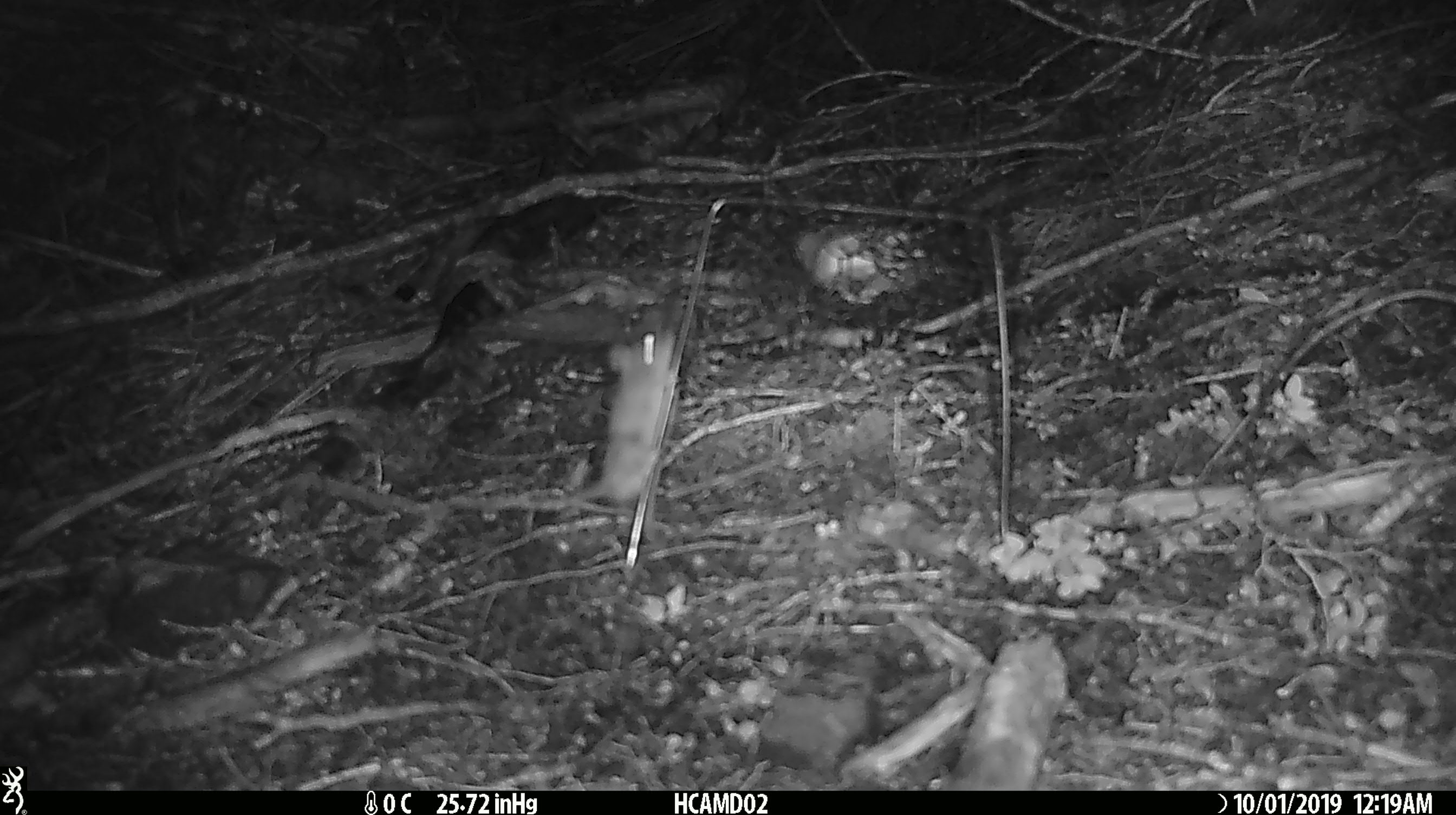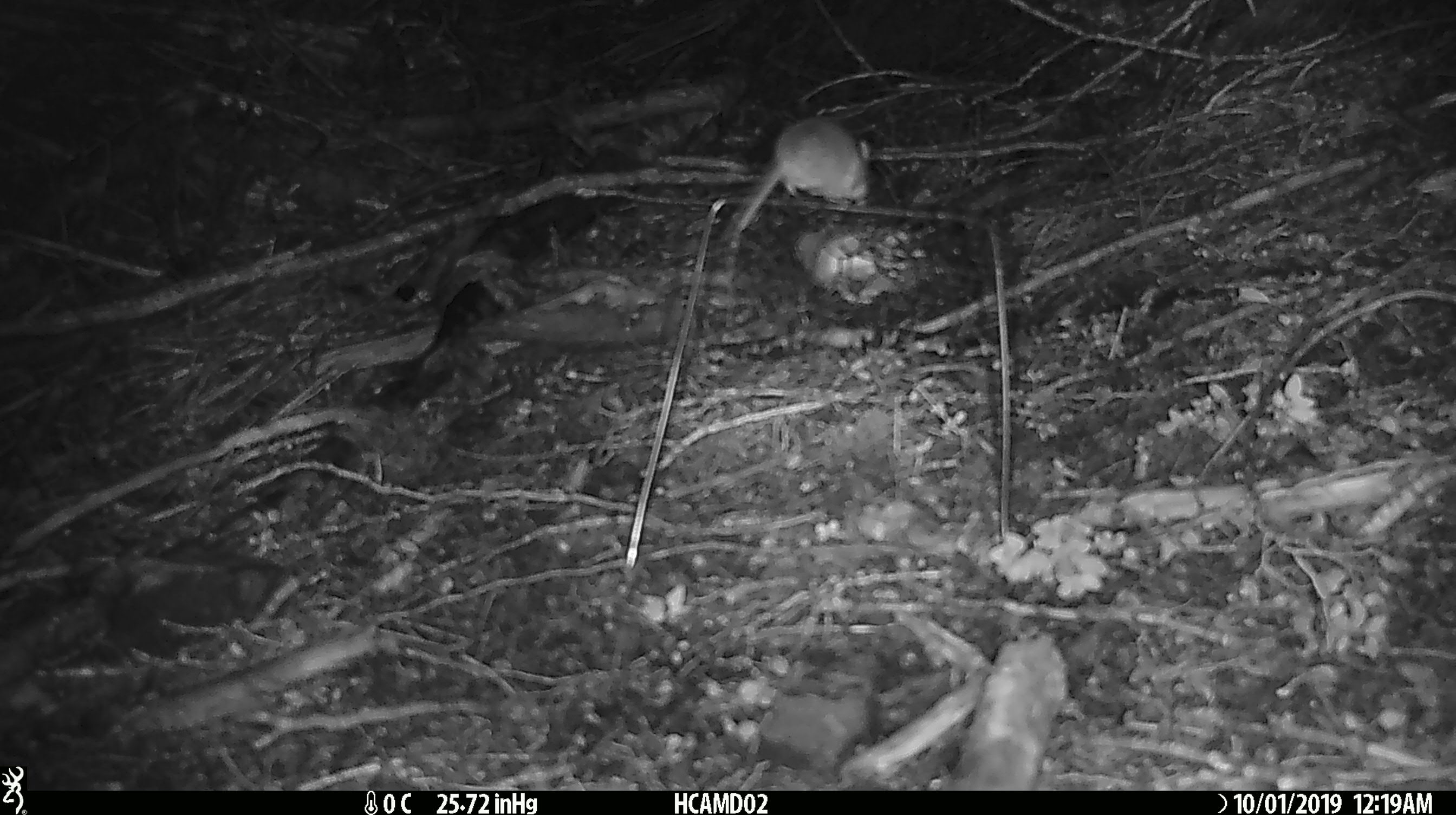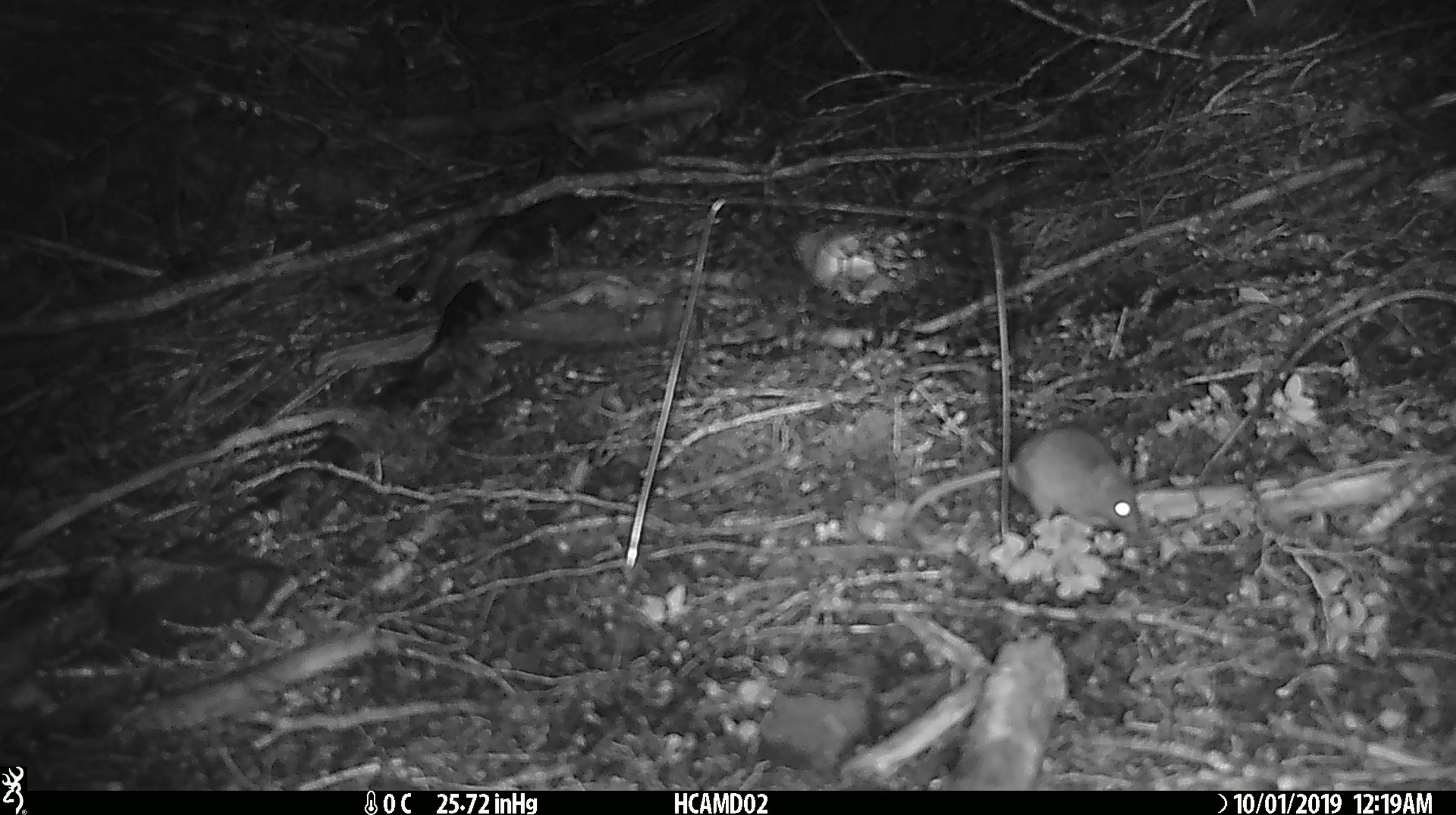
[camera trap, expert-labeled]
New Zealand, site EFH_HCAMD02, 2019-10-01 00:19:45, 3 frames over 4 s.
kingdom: Animalia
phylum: Chordata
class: Mammalia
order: Rodentia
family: Muridae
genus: Mus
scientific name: Mus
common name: mouse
Mouse (Mus).